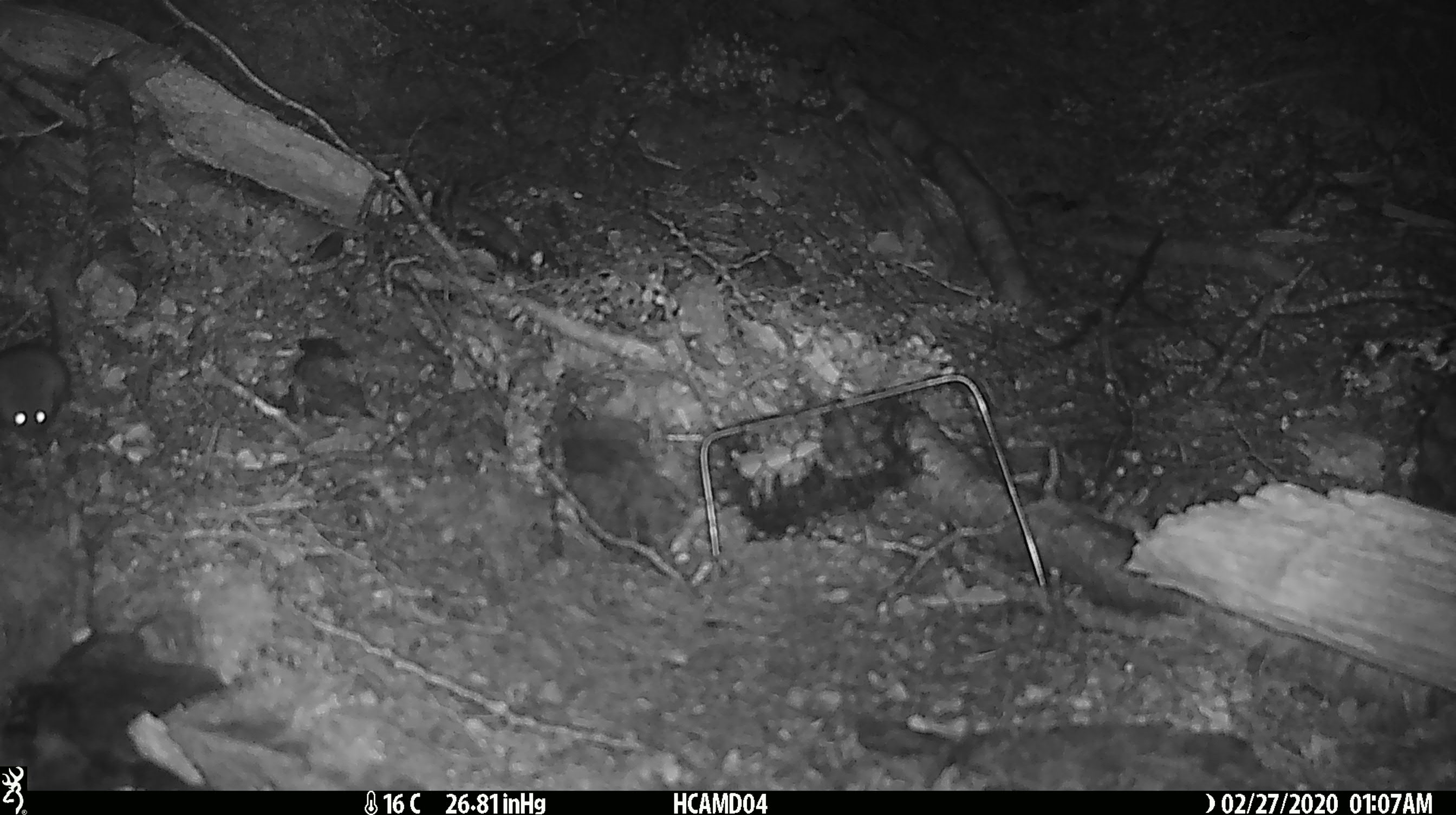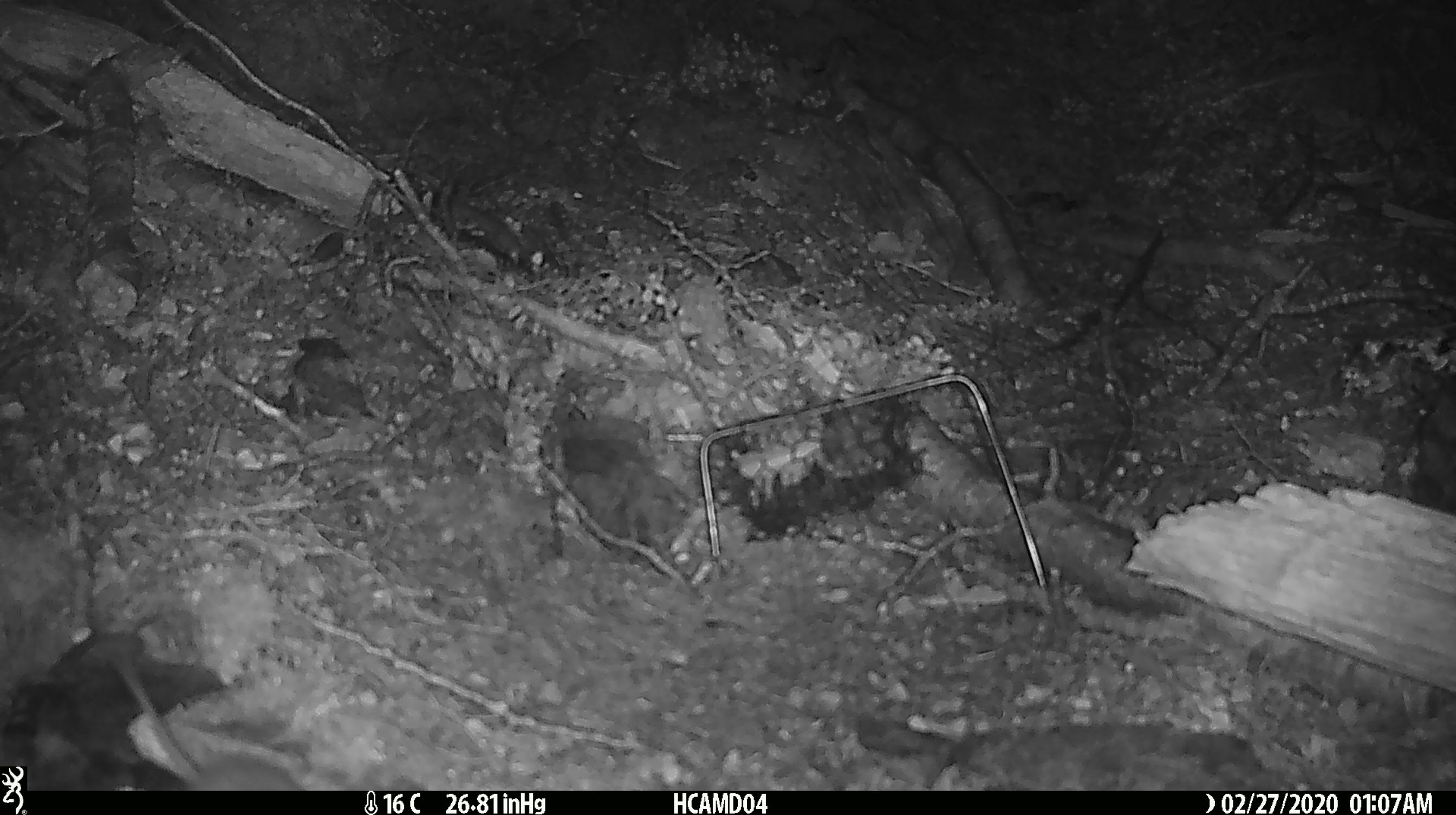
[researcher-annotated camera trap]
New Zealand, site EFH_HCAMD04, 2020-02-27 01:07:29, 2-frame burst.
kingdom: Animalia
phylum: Chordata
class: Mammalia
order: Rodentia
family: Muridae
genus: Mus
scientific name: Mus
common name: mouse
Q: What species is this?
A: Mouse (Mus).